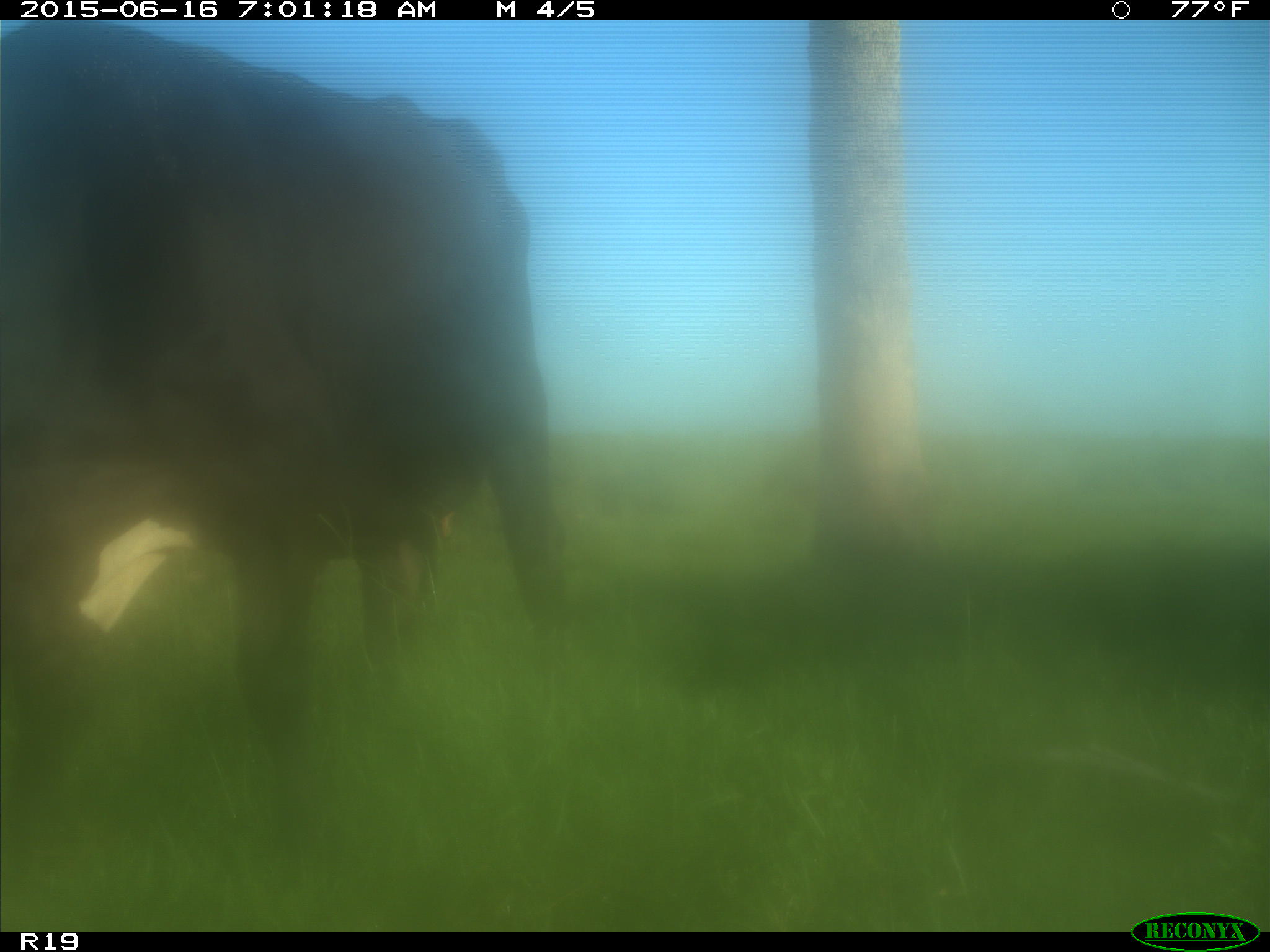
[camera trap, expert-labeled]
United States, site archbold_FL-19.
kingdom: Animalia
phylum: Chordata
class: Mammalia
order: Artiodactyla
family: Bovidae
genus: Bos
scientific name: Bos taurus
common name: domestic cow